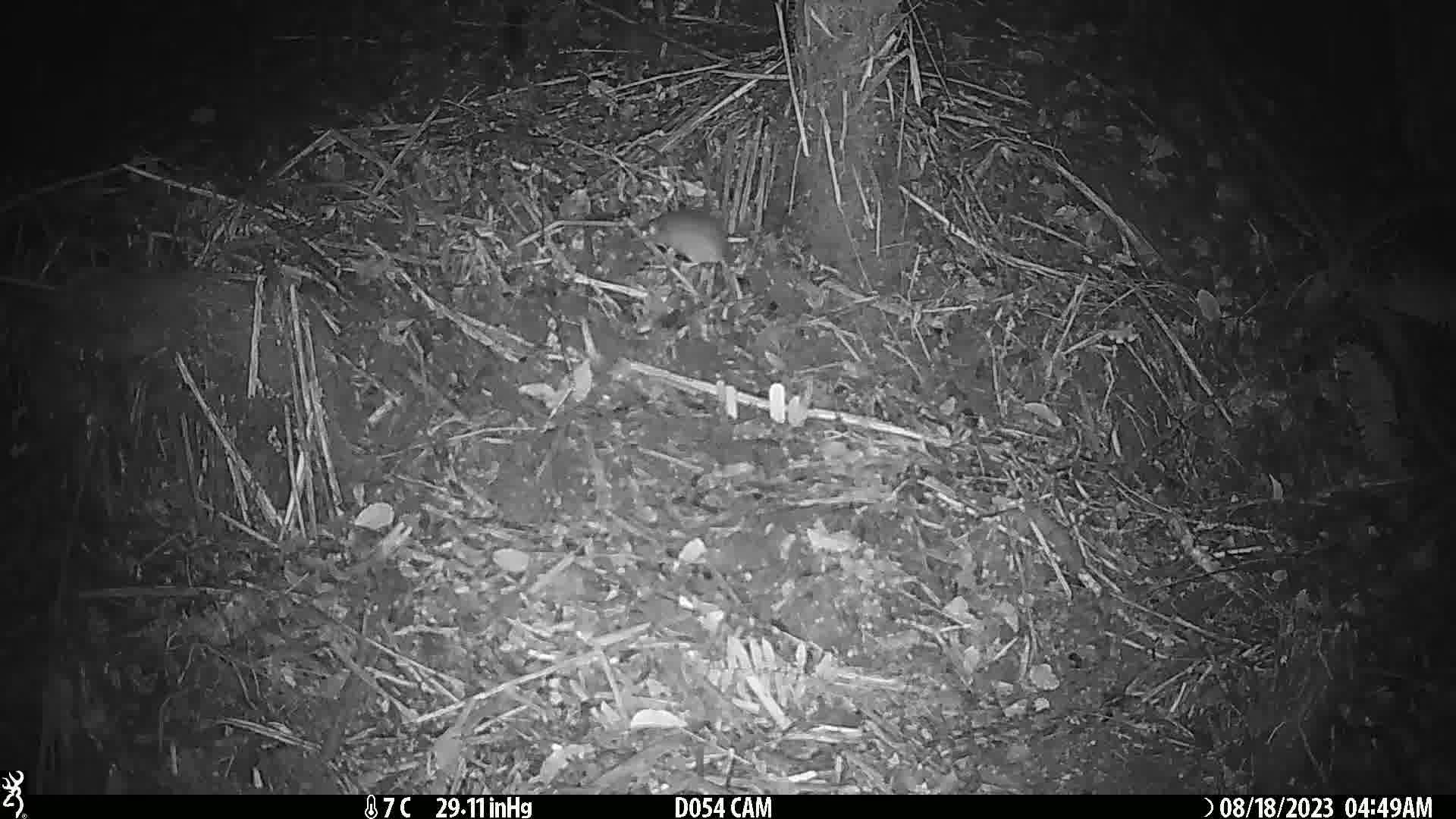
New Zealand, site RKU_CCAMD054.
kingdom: Animalia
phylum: Chordata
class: Mammalia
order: Rodentia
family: Muridae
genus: Rattus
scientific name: Rattus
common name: rat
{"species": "rat (Rattus)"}